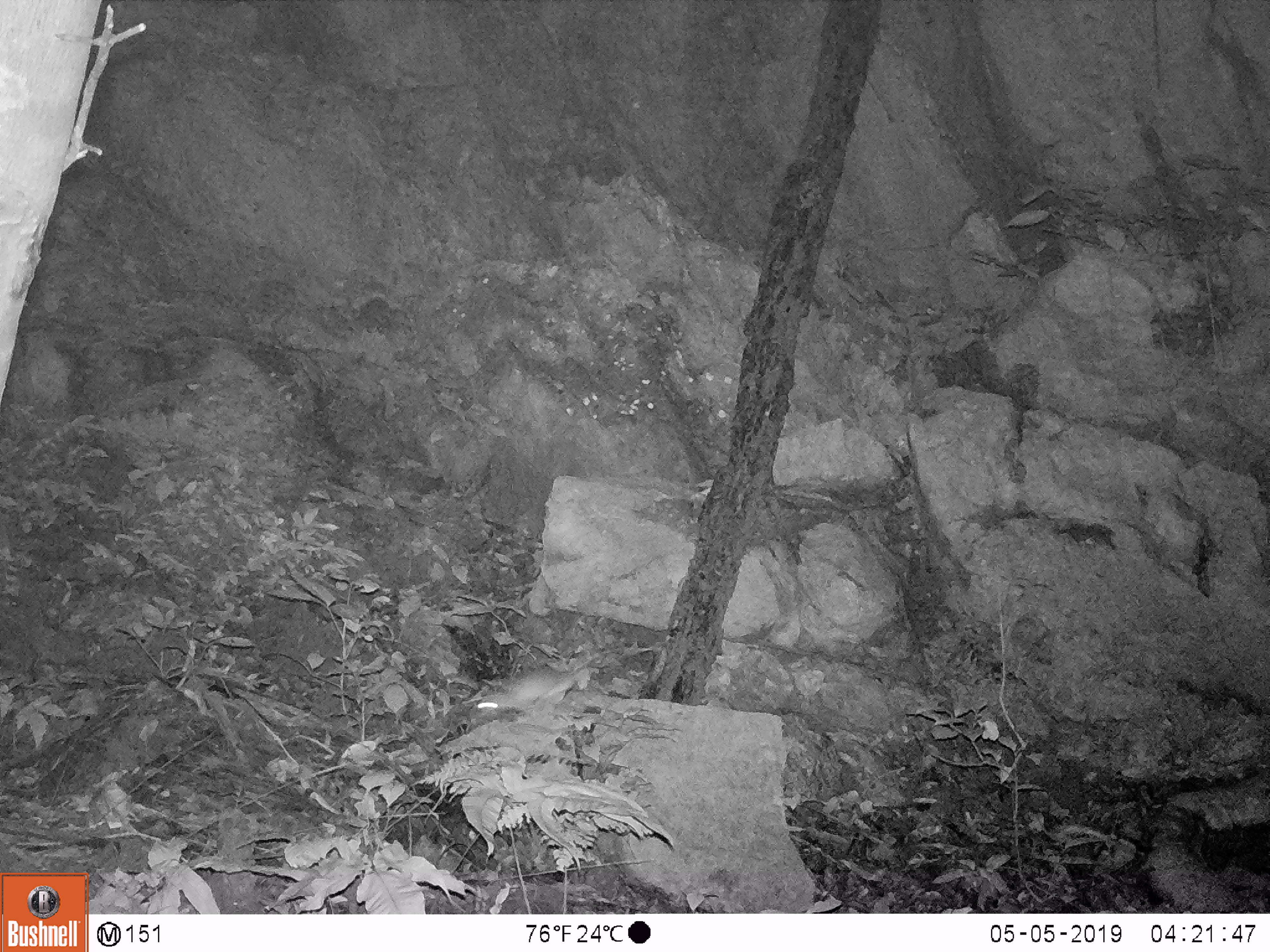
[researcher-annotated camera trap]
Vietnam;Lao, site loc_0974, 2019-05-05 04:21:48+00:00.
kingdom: Animalia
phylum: Chordata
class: Mammalia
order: Rodentia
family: Muridae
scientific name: Muridae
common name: old-world mice and rats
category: unidentified murid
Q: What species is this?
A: Unidentified murid (old-world mice and rats) (Muridae).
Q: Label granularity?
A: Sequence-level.